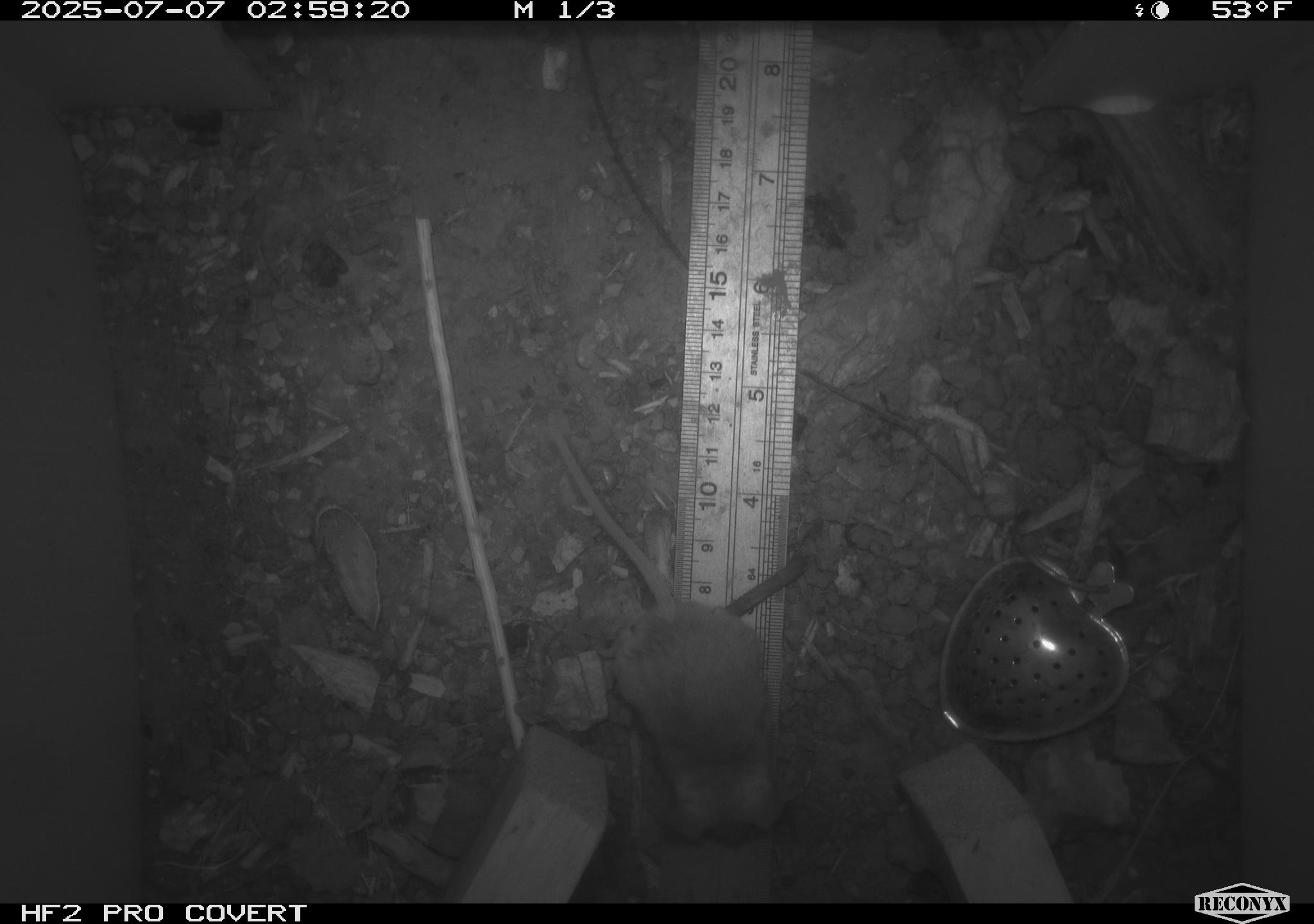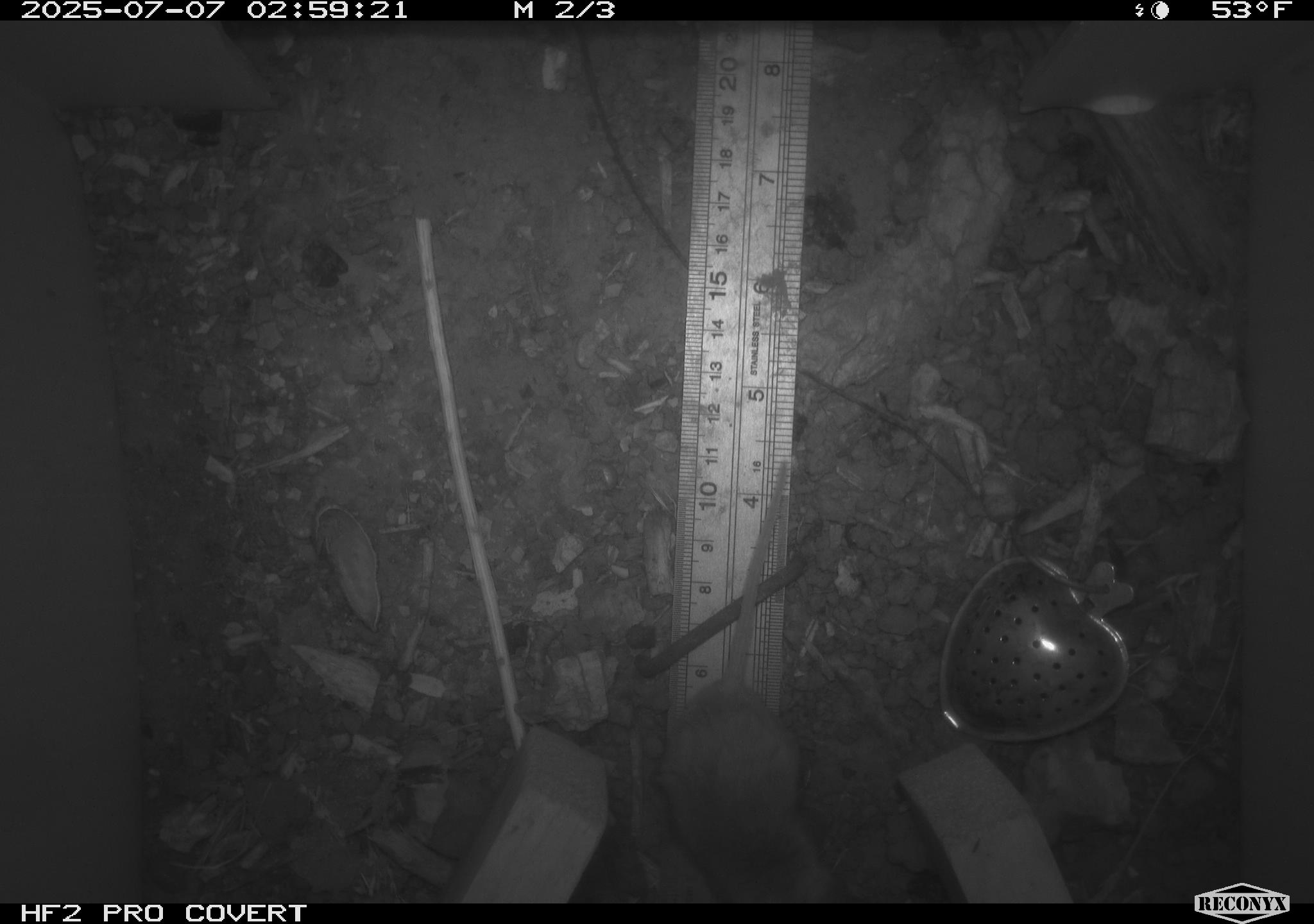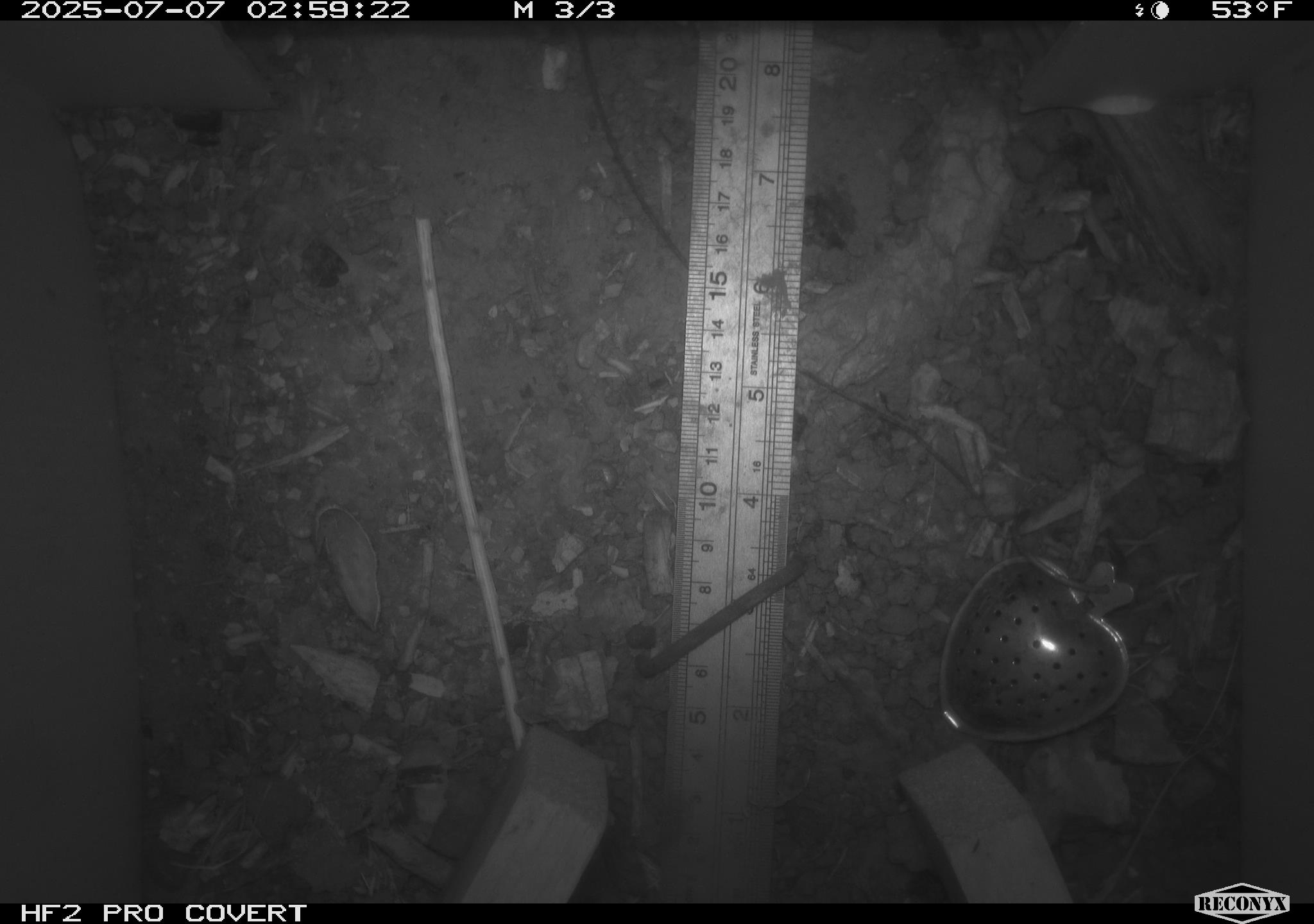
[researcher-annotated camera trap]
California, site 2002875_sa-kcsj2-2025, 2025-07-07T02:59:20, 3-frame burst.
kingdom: Animalia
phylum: Chordata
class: Mammalia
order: Rodentia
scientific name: Rodentia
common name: rodent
Rodent (Rodentia).